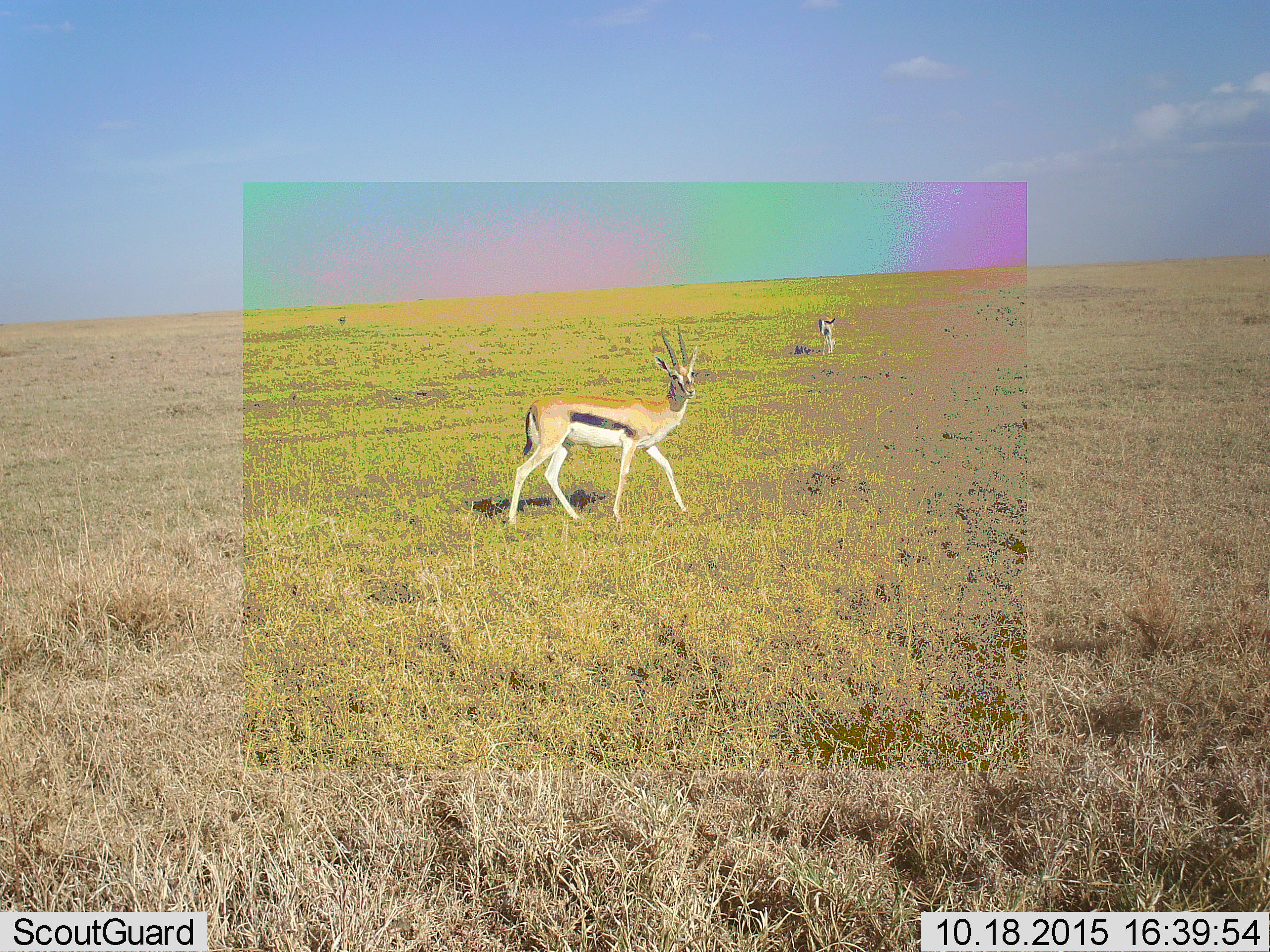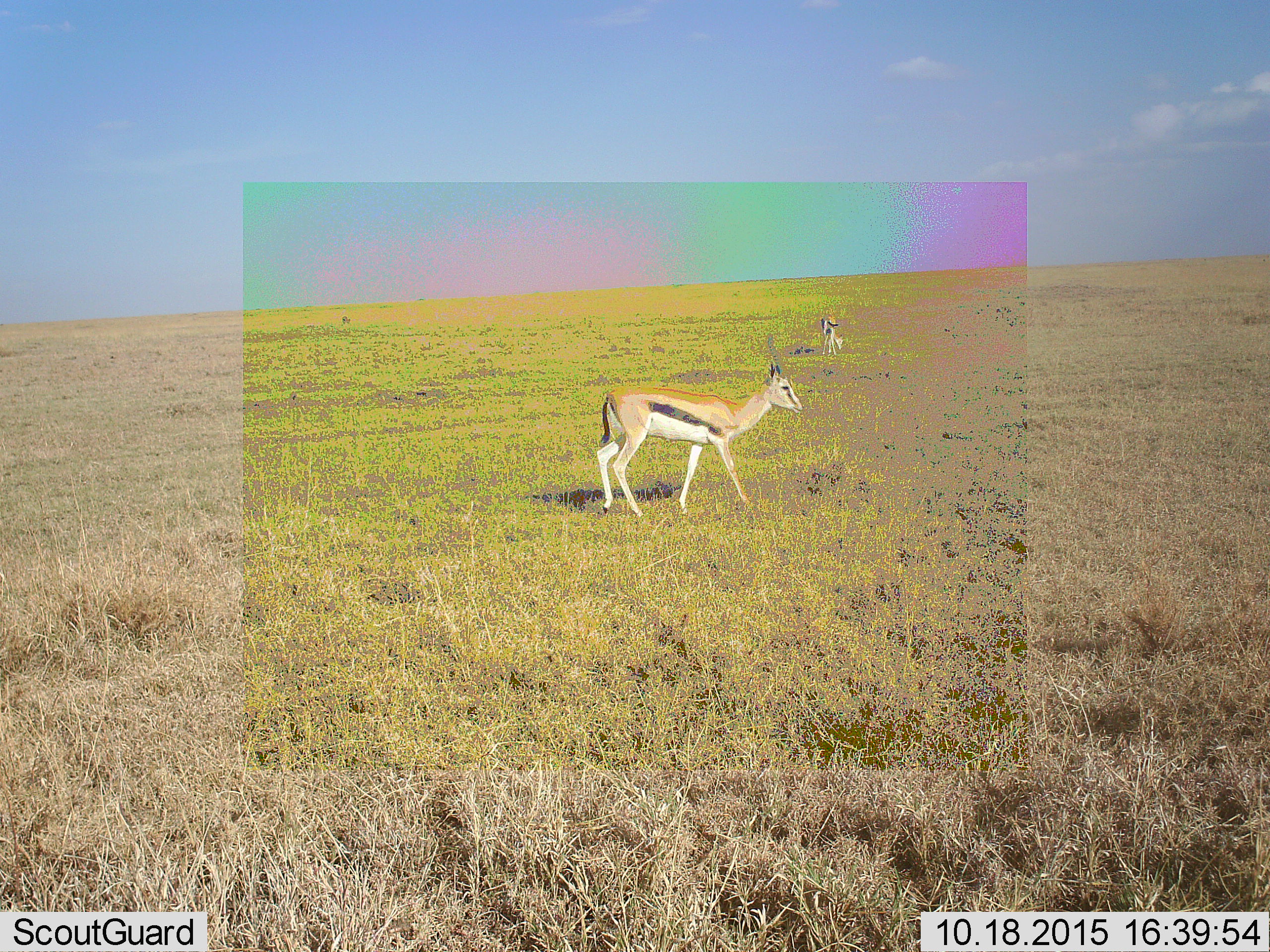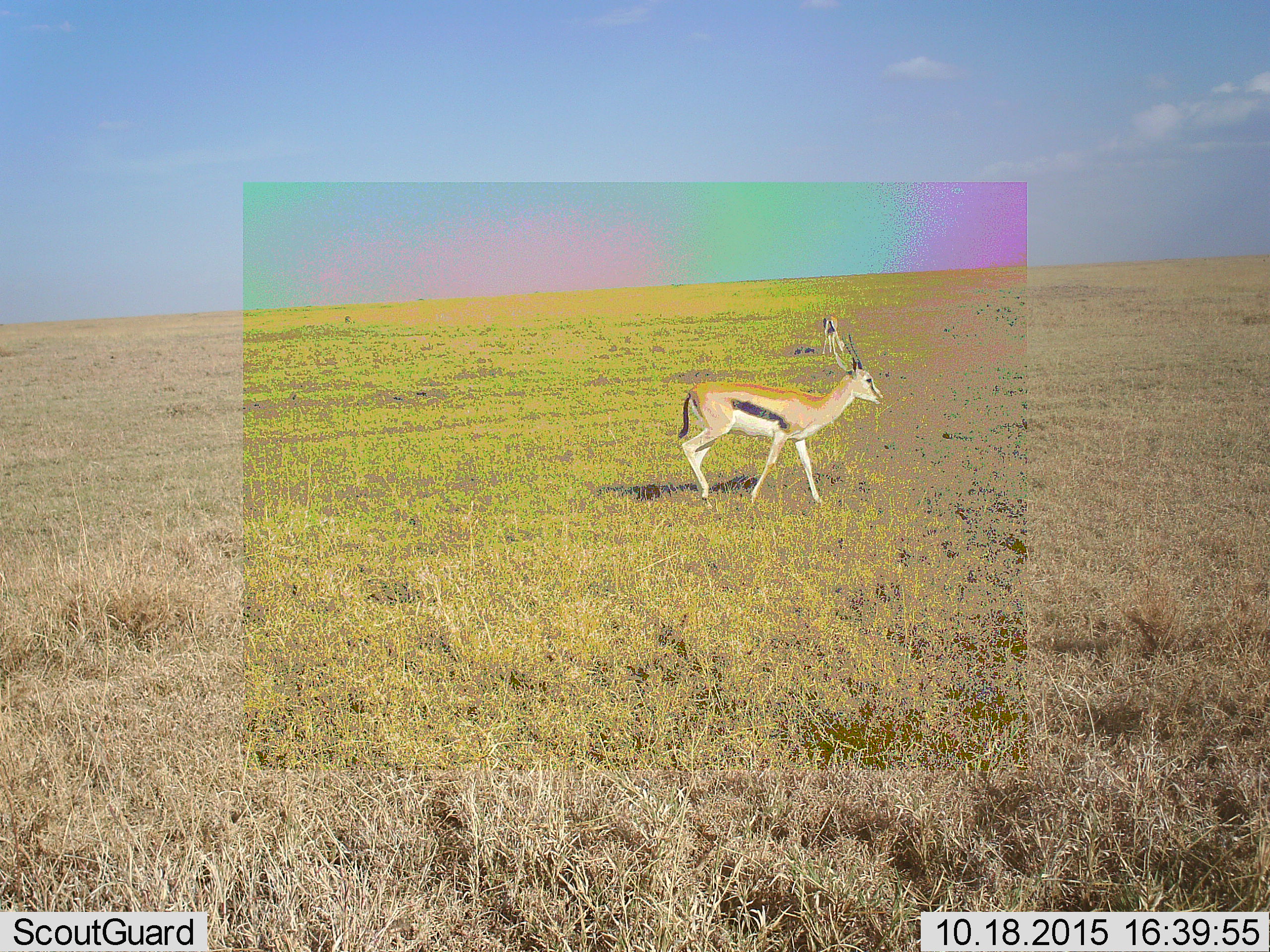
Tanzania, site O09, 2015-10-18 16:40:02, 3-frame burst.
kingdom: Animalia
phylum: Chordata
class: Mammalia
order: Artiodactyla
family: Bovidae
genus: Eudorcas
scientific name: Eudorcas thomsonii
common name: thomson's gazelle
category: gazellethomsons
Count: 2.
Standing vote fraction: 25%.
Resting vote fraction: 0%.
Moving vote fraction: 88%.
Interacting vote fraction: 0%.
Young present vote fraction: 0%.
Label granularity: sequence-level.